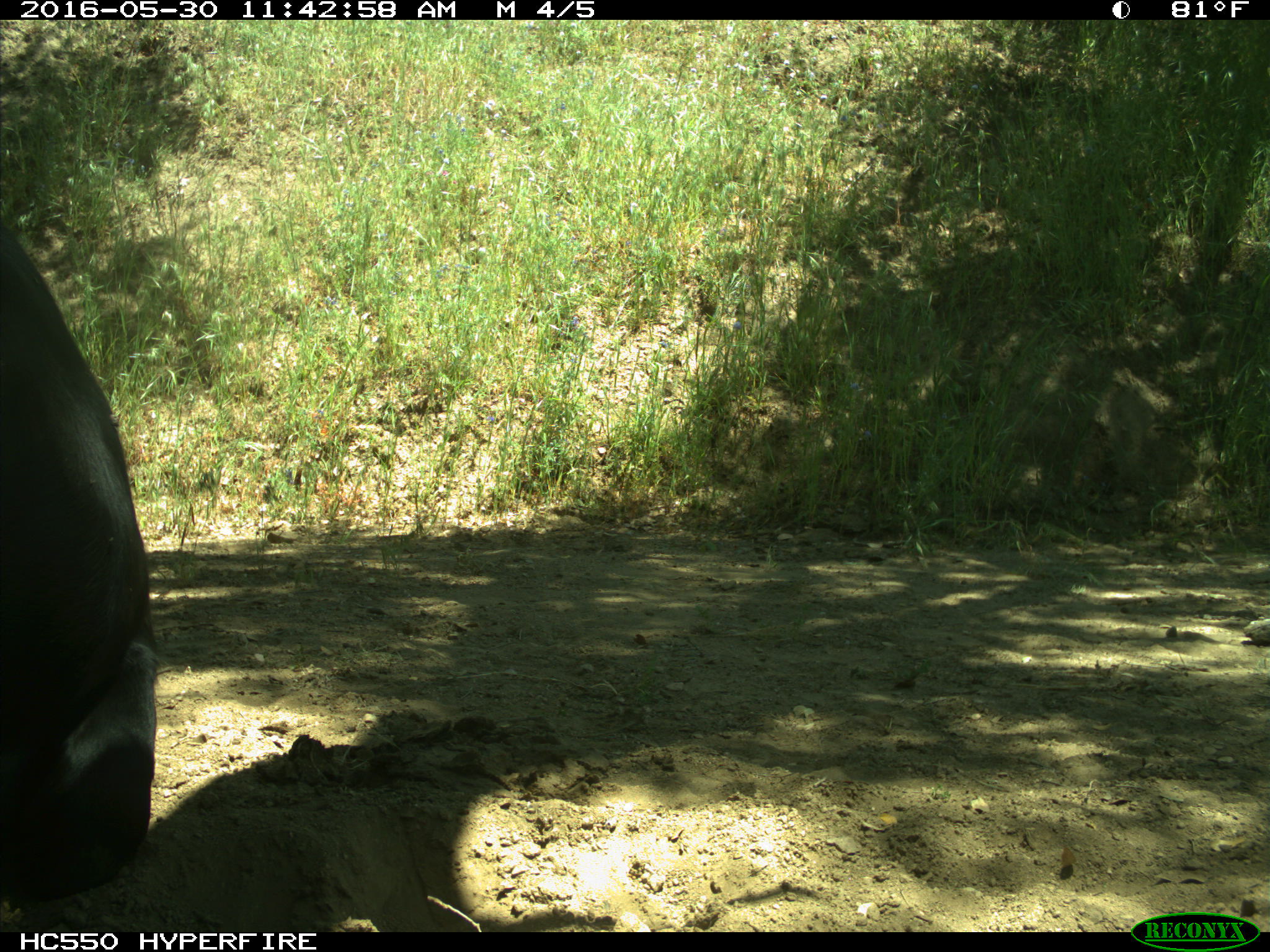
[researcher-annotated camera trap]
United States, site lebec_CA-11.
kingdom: Animalia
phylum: Chordata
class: Mammalia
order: Artiodactyla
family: Bovidae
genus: Bos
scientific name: Bos taurus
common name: domestic cow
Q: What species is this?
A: Bos taurus (domestic cow).